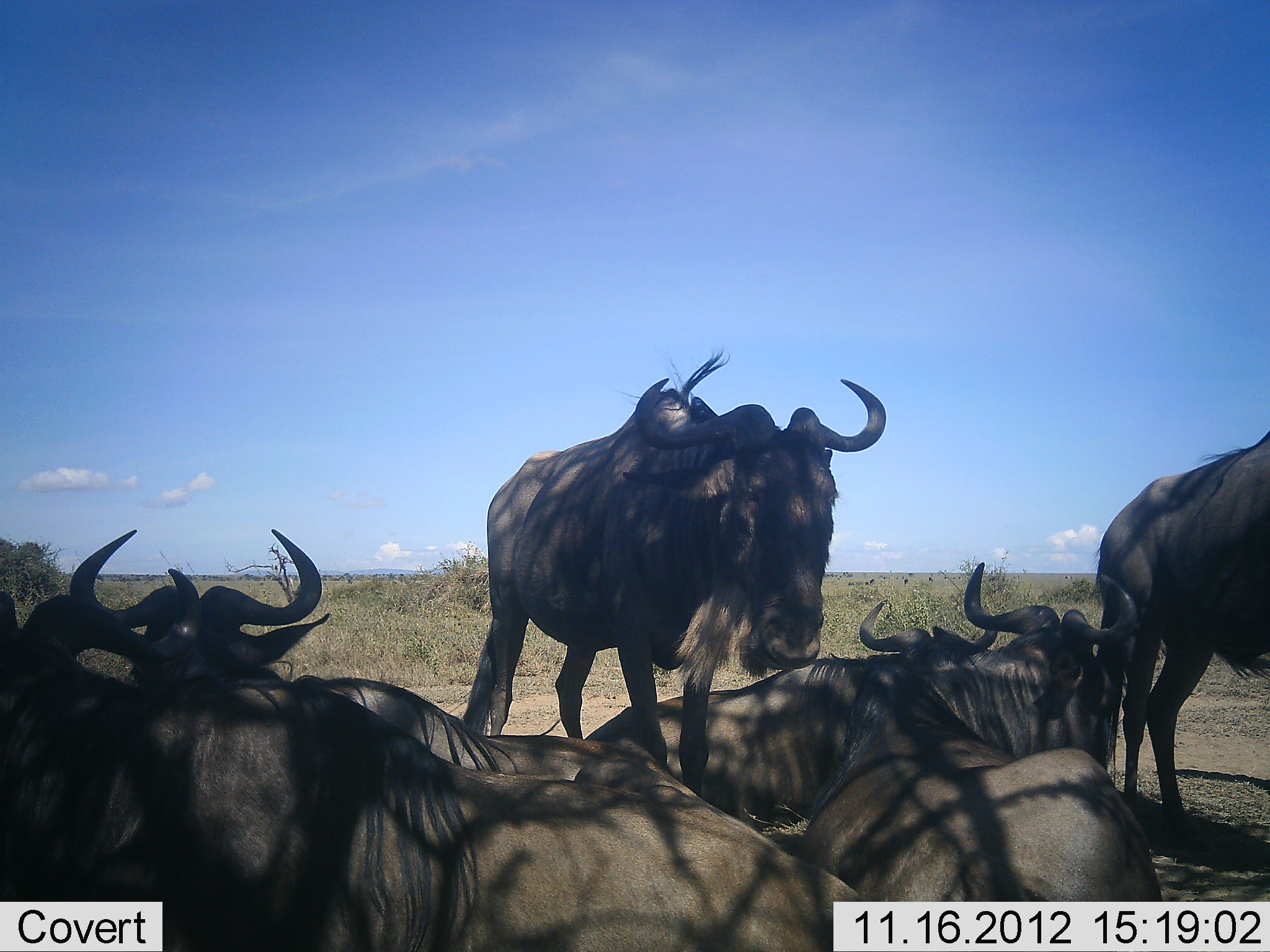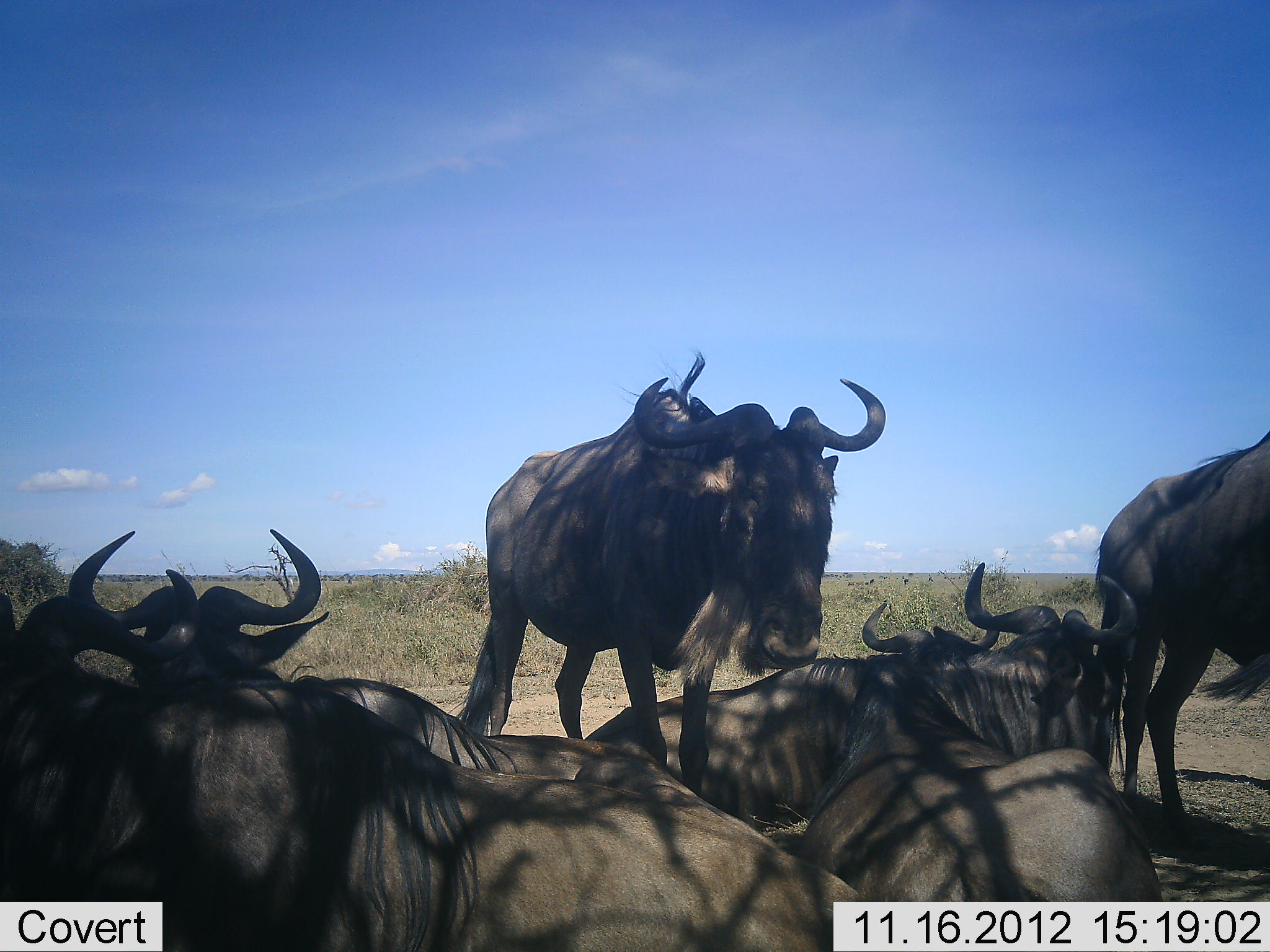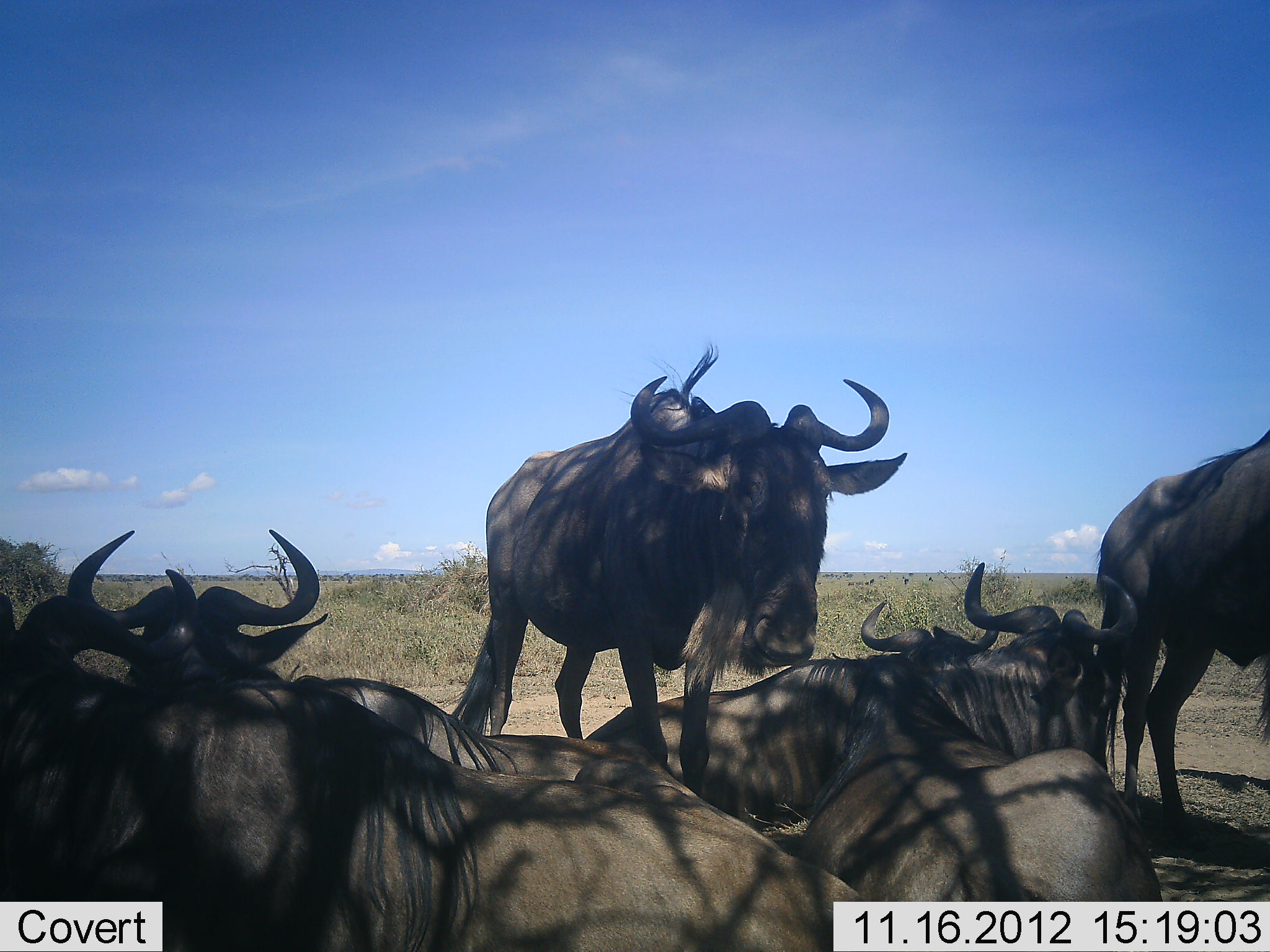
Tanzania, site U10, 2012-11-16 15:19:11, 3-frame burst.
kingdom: Animalia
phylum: Chordata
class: Mammalia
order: Artiodactyla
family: Bovidae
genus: Connochaetes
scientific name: Connochaetes taurinus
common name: blue wildebeest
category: wildebeest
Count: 6.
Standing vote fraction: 90%.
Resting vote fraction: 100%.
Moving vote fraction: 10%.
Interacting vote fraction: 0%.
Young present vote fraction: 0%.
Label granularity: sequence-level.